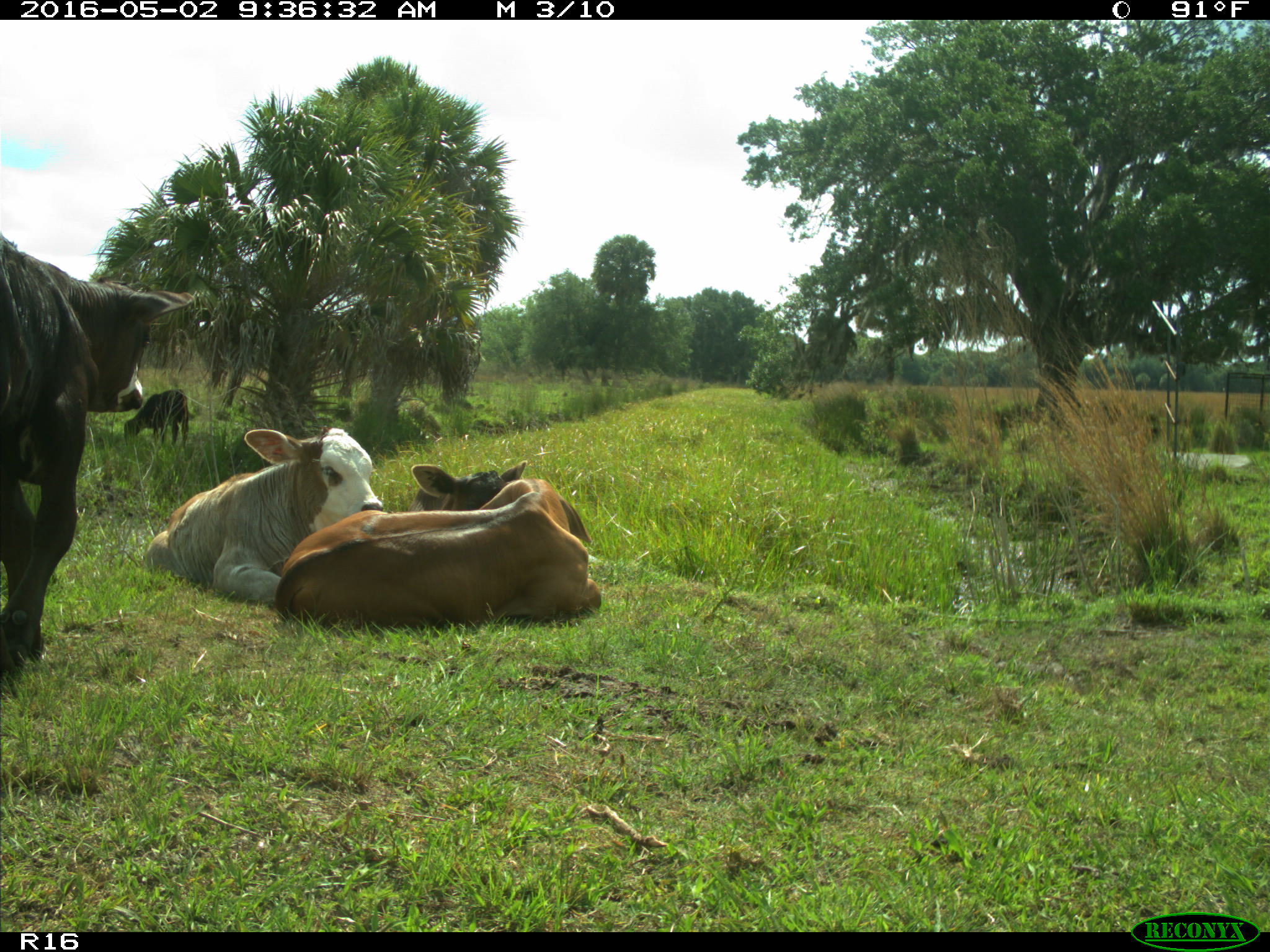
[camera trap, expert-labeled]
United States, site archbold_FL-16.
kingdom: Animalia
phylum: Chordata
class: Mammalia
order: Artiodactyla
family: Bovidae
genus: Bos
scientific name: Bos taurus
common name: domestic cow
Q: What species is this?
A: Bos taurus (domestic cow).